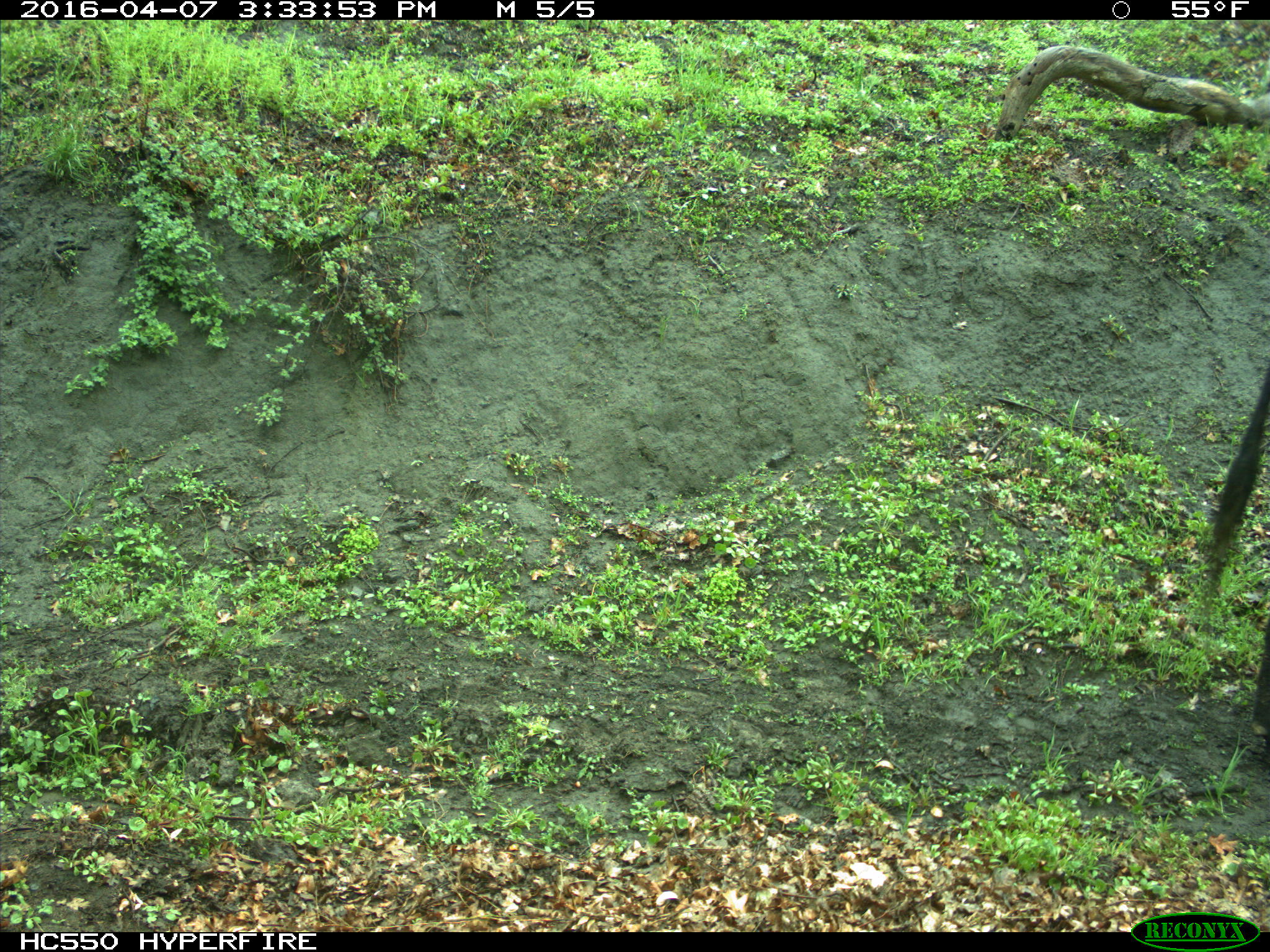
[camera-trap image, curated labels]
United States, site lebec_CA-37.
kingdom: Animalia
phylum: Chordata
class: Mammalia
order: Artiodactyla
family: Bovidae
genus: Bos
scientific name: Bos taurus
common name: domestic cow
Bos taurus (domestic cow).